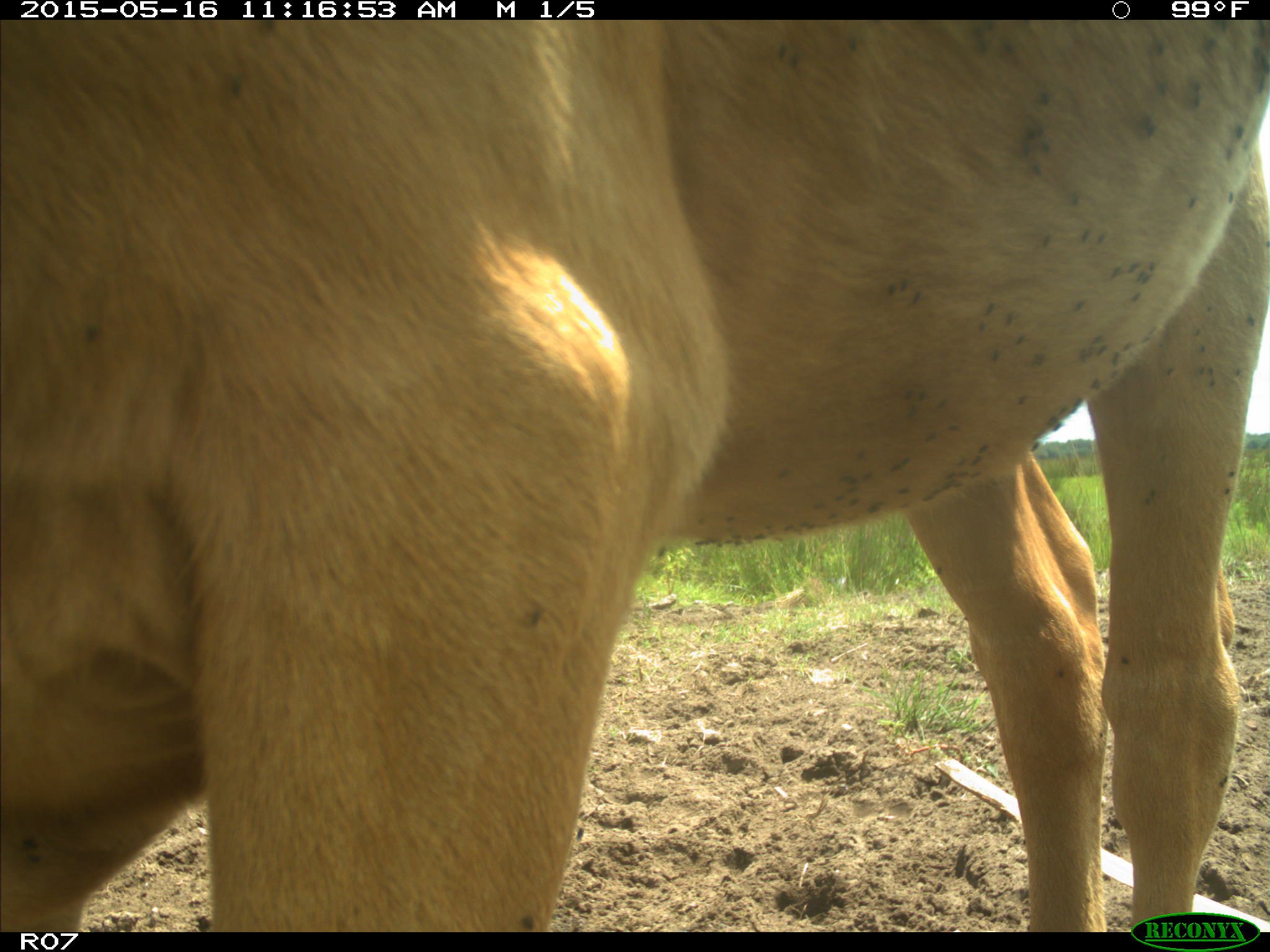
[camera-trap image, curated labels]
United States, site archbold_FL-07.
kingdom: Animalia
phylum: Chordata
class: Mammalia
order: Artiodactyla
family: Bovidae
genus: Bos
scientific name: Bos taurus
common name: domestic cow